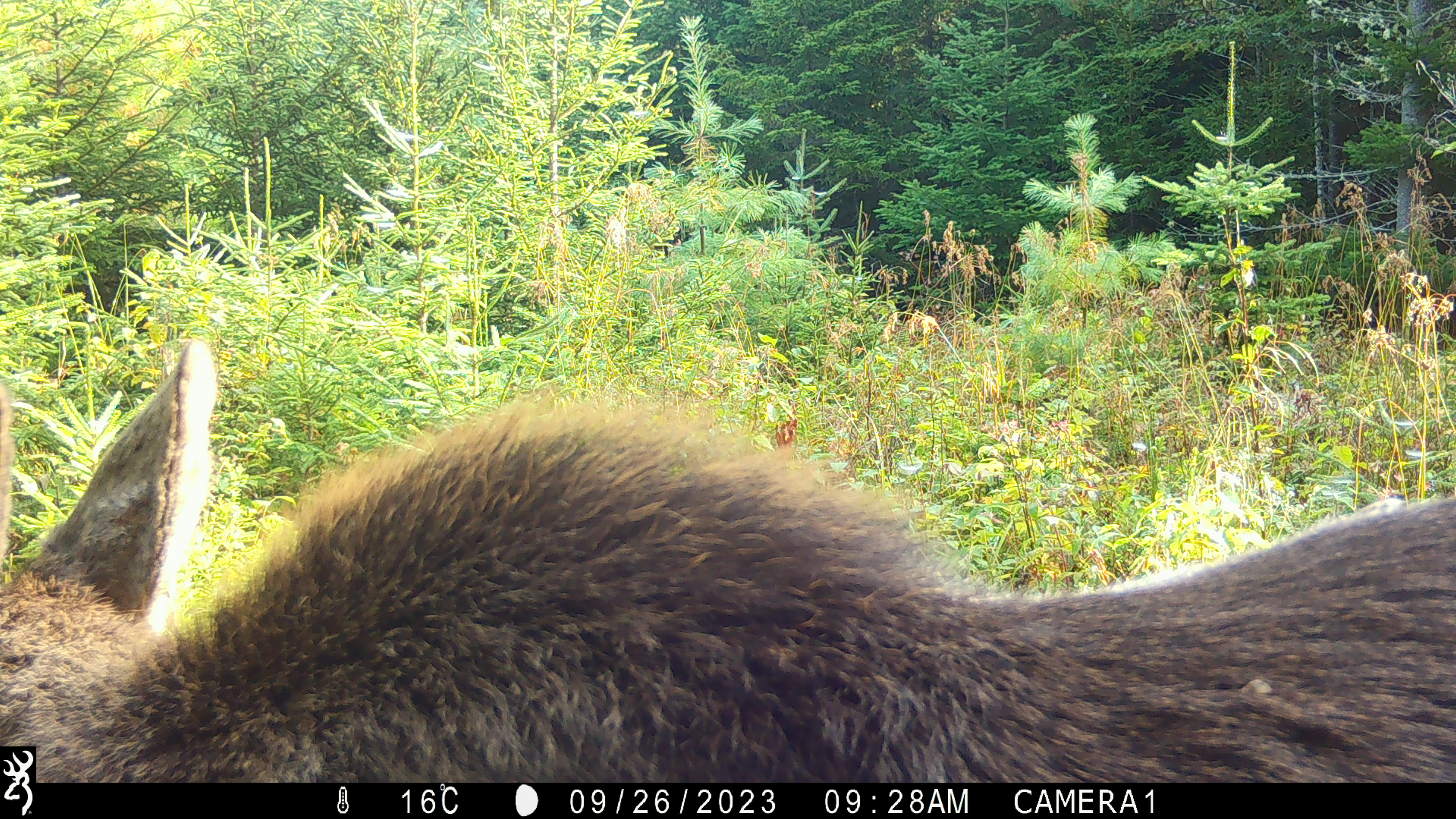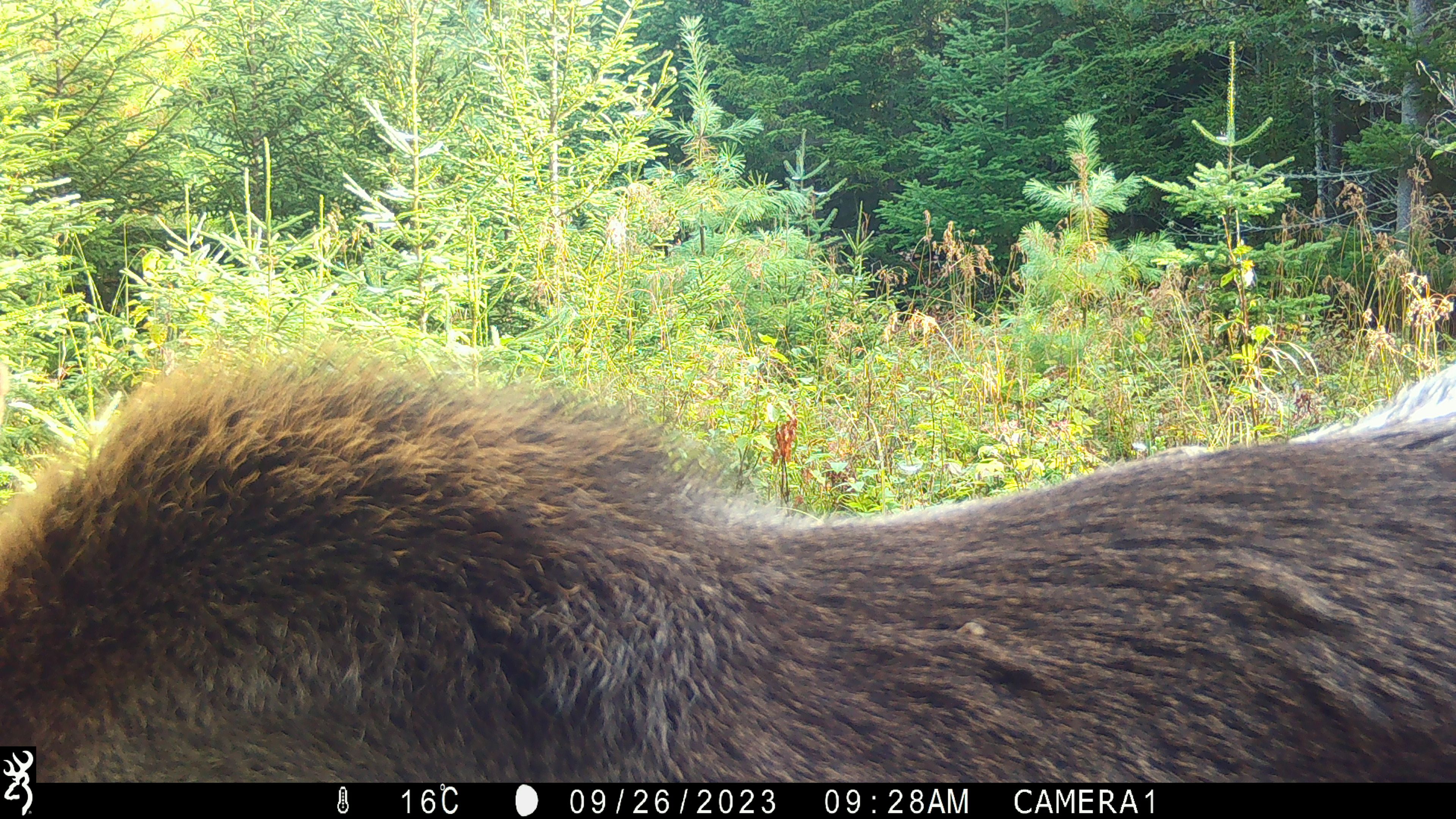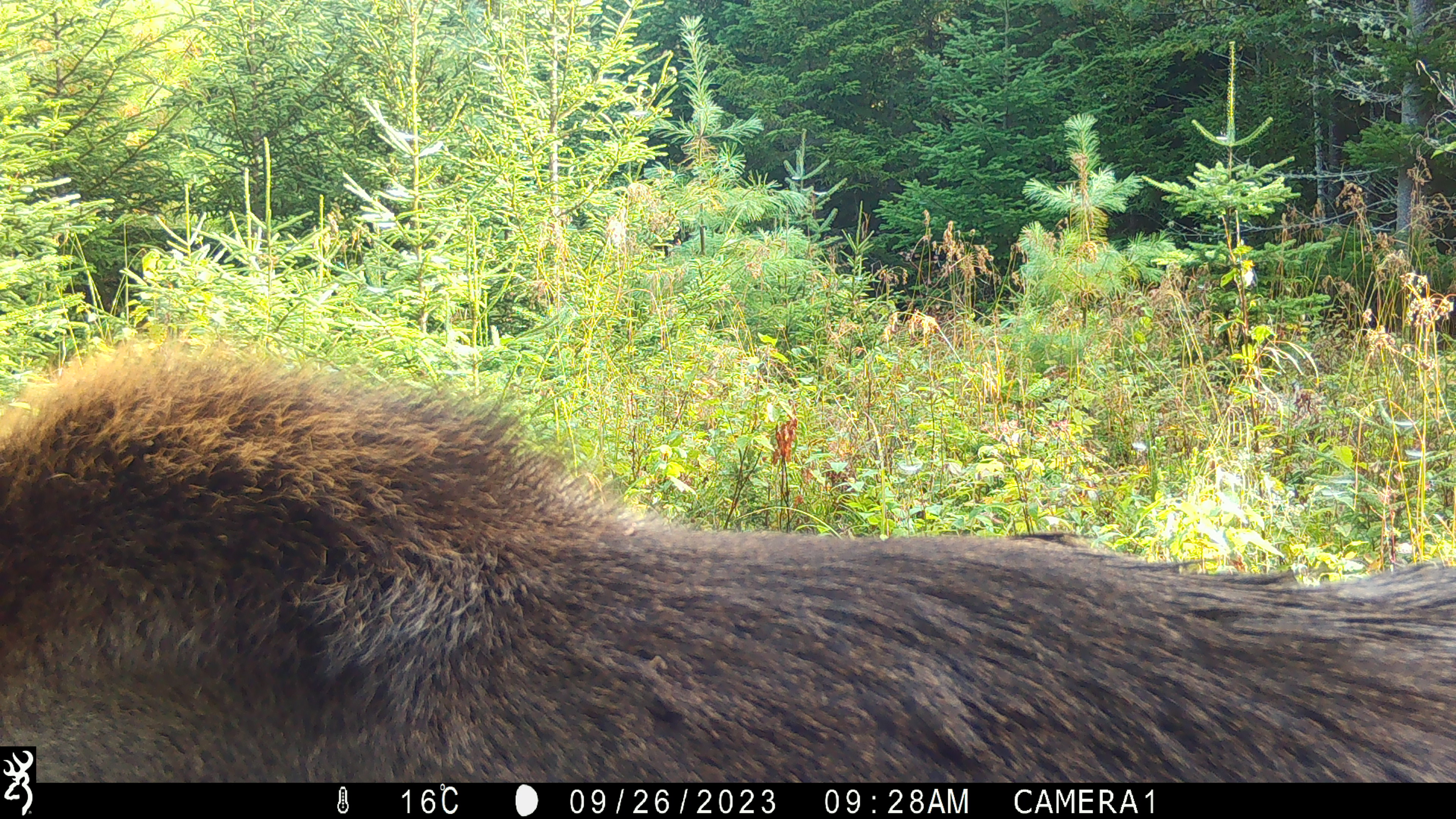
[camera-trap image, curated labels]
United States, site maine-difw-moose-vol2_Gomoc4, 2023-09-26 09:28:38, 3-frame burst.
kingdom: Animalia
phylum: Chordata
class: Mammalia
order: Artiodactyla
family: Cervidae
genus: Alces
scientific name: Alces alces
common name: moose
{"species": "moose (Alces alces)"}